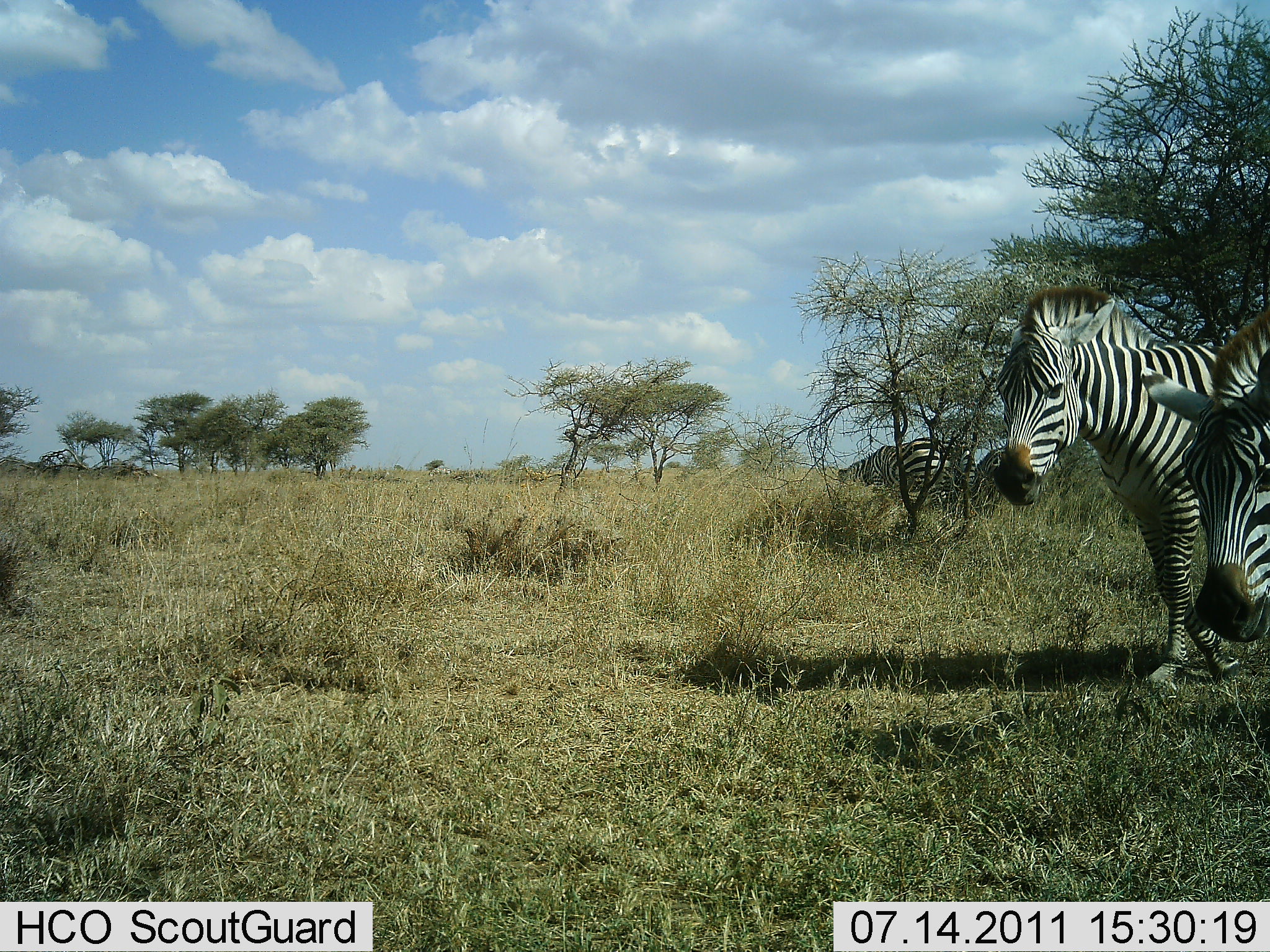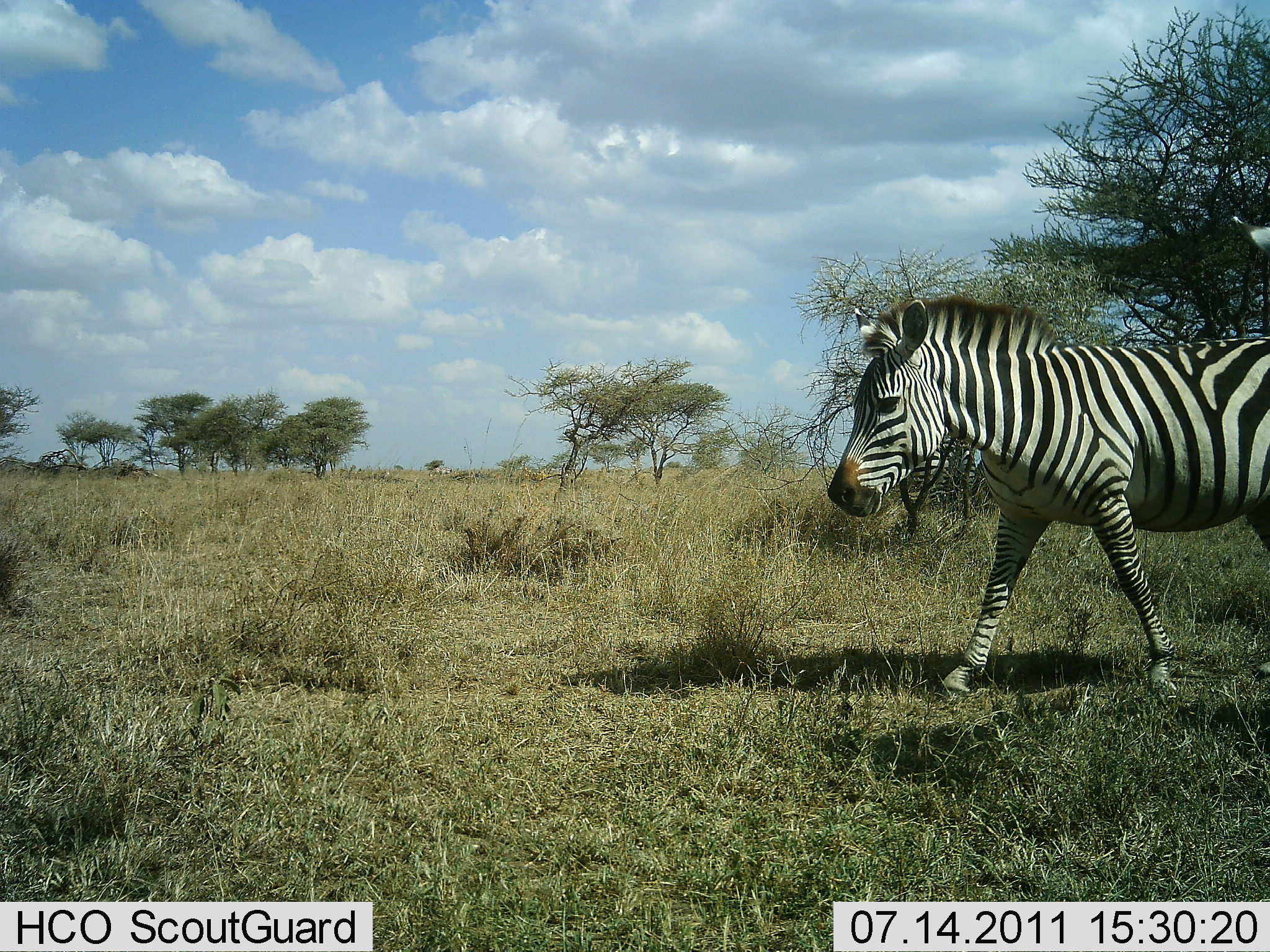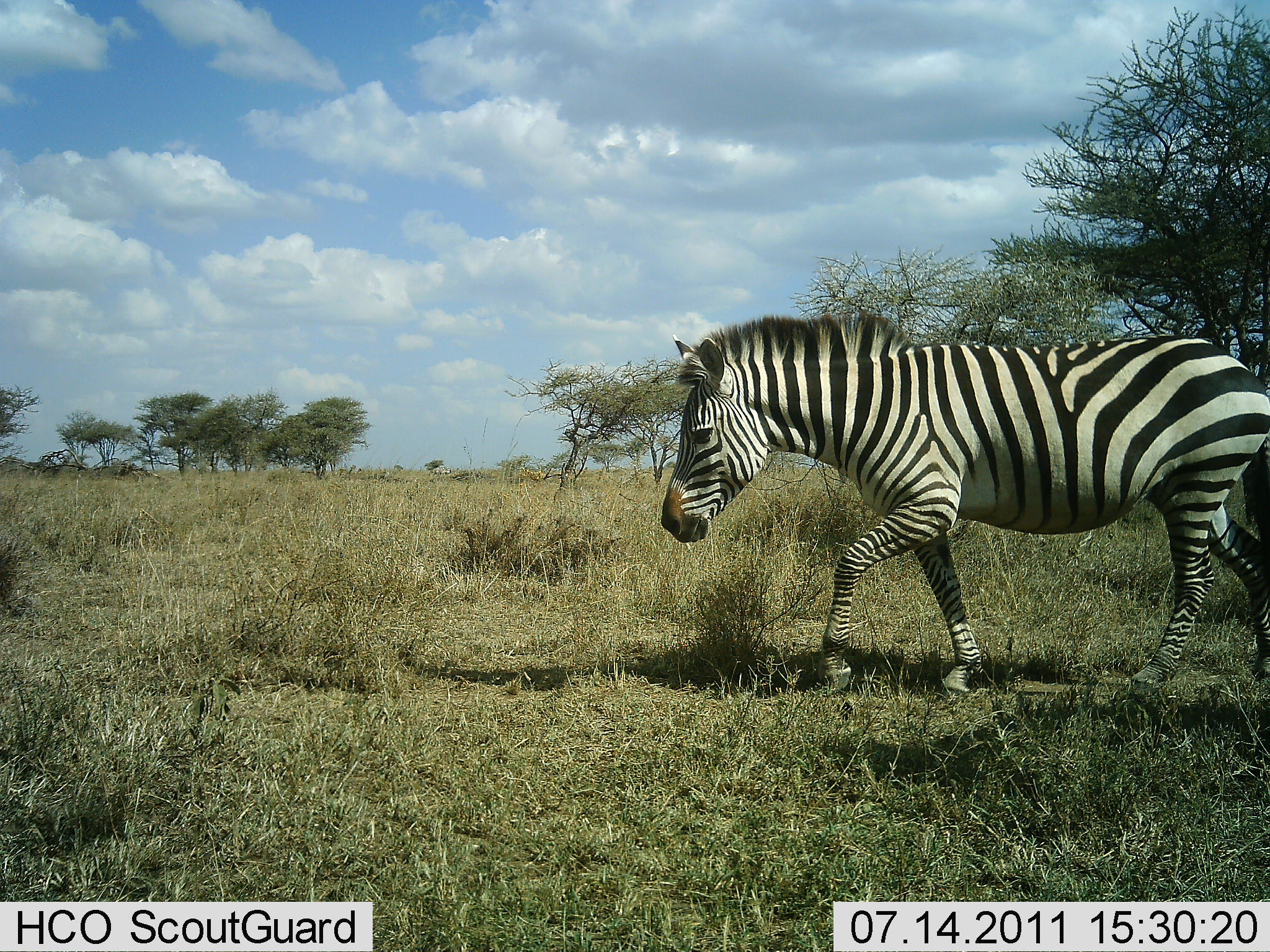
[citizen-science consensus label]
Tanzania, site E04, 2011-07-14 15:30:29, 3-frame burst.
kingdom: Animalia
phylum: Chordata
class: Mammalia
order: Perissodactyla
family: Equidae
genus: Equus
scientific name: Equus quagga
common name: plains zebra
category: zebra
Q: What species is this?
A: Zebra (plains zebra) (Equus quagga).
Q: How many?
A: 2.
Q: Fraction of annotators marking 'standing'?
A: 9%.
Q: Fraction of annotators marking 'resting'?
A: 0%.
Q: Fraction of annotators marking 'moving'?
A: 100%.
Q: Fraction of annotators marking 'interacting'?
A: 0%.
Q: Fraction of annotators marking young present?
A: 0%.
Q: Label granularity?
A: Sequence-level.